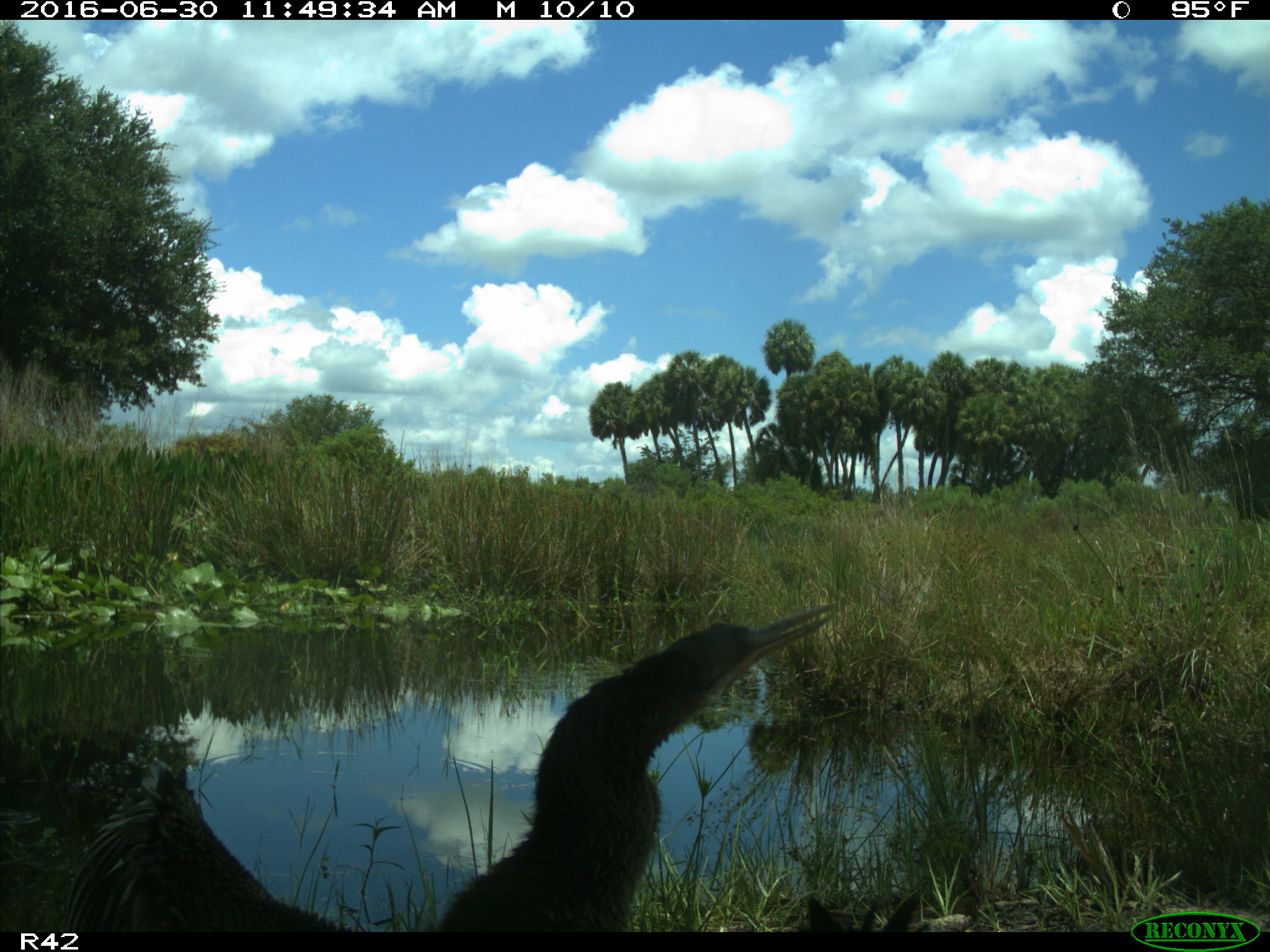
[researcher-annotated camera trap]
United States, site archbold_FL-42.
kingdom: Animalia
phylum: Chordata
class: Aves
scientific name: Aves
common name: birds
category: unidentified bird